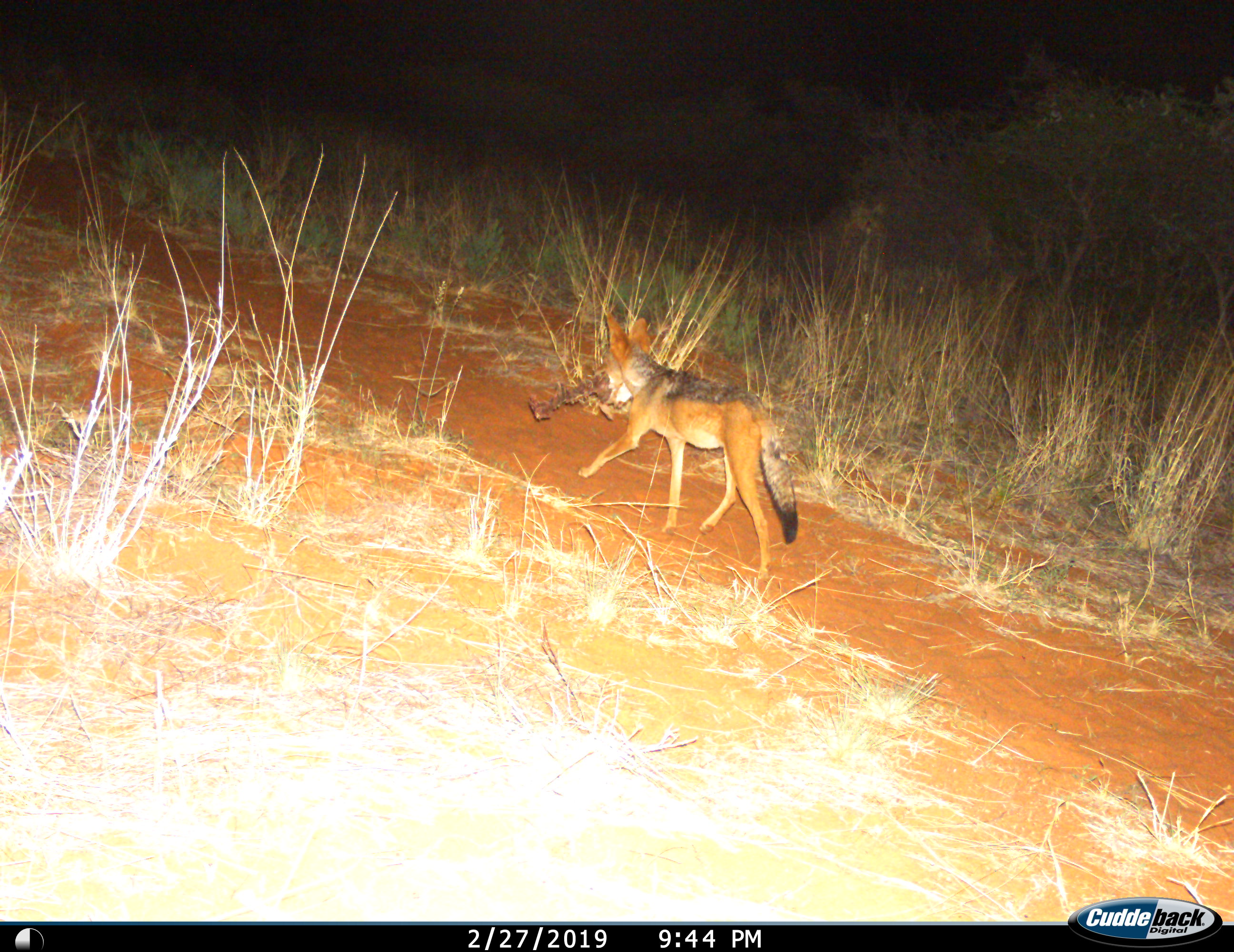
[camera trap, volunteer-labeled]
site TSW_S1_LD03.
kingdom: Animalia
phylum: Chordata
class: Mammalia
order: Carnivora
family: Canidae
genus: Lupulella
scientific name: Lupulella mesomelas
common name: black-backed jackal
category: jackalblackbacked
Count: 1.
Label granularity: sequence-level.